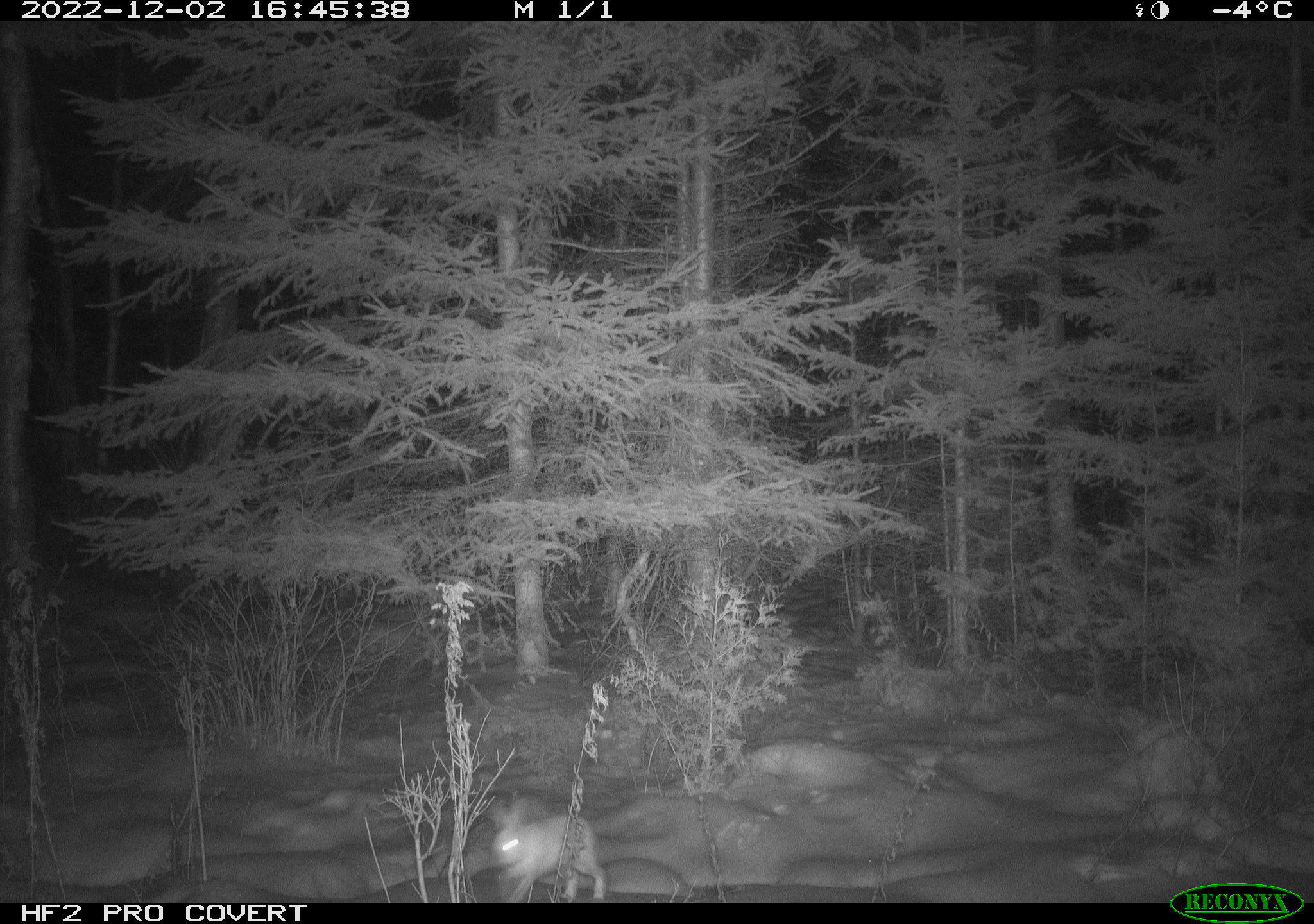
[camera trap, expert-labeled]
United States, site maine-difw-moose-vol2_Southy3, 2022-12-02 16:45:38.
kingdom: Animalia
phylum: Chordata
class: Mammalia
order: Lagomorpha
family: Leporidae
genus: Lepus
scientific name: Lepus americanus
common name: snowshoe hare